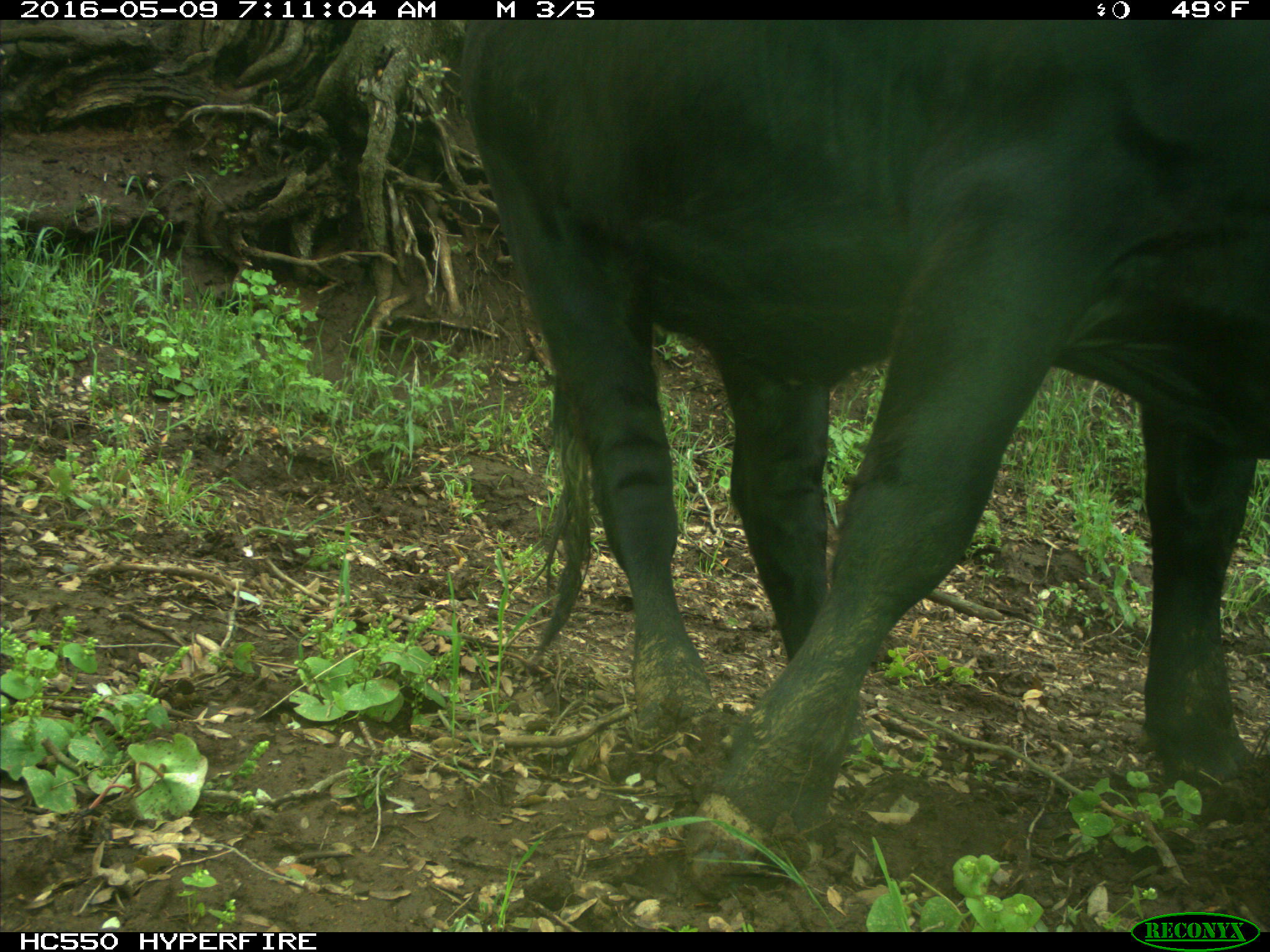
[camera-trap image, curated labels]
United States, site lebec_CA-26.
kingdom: Animalia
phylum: Chordata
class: Mammalia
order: Artiodactyla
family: Bovidae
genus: Bos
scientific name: Bos taurus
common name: domestic cow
Bos taurus (domestic cow).